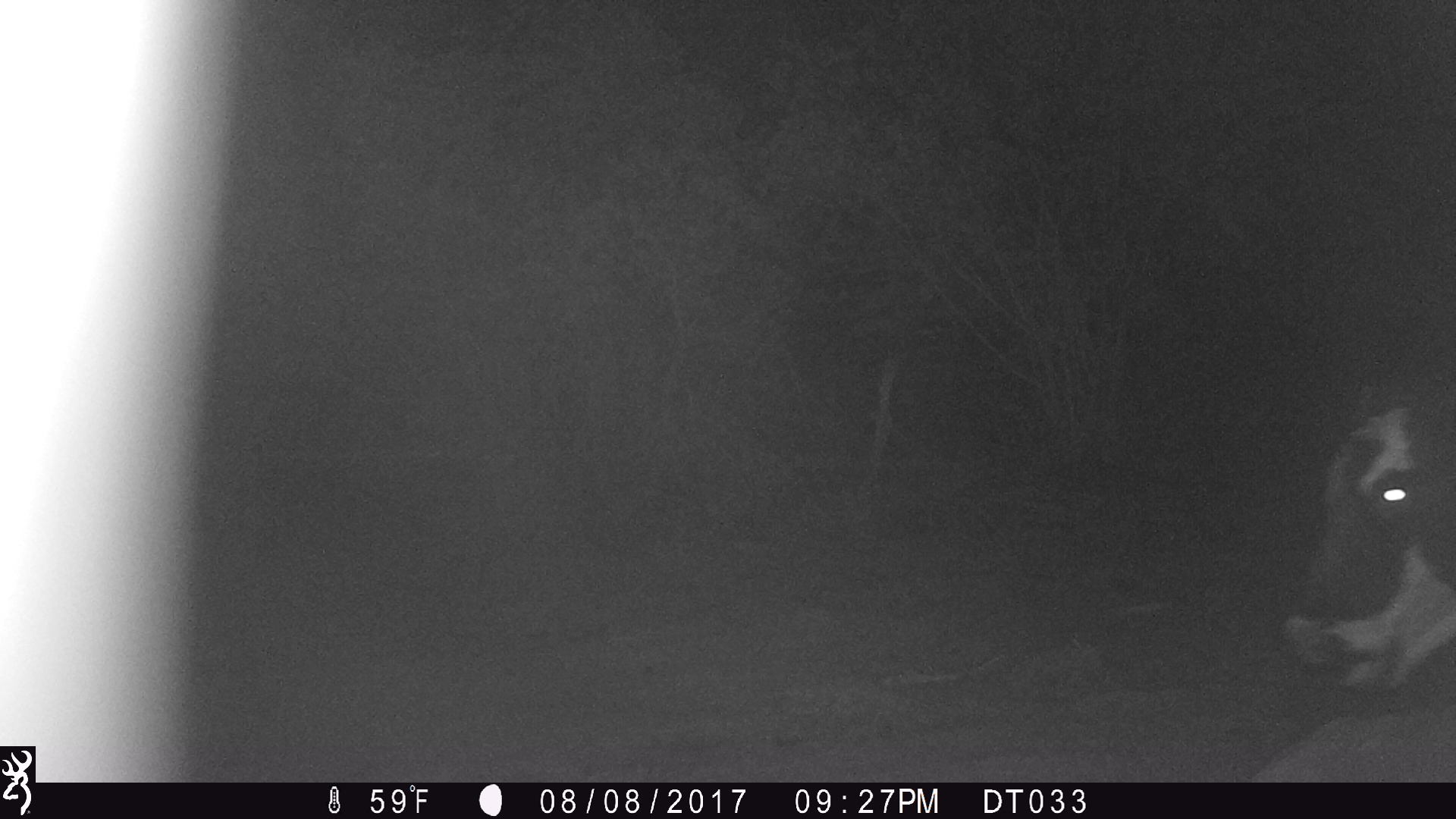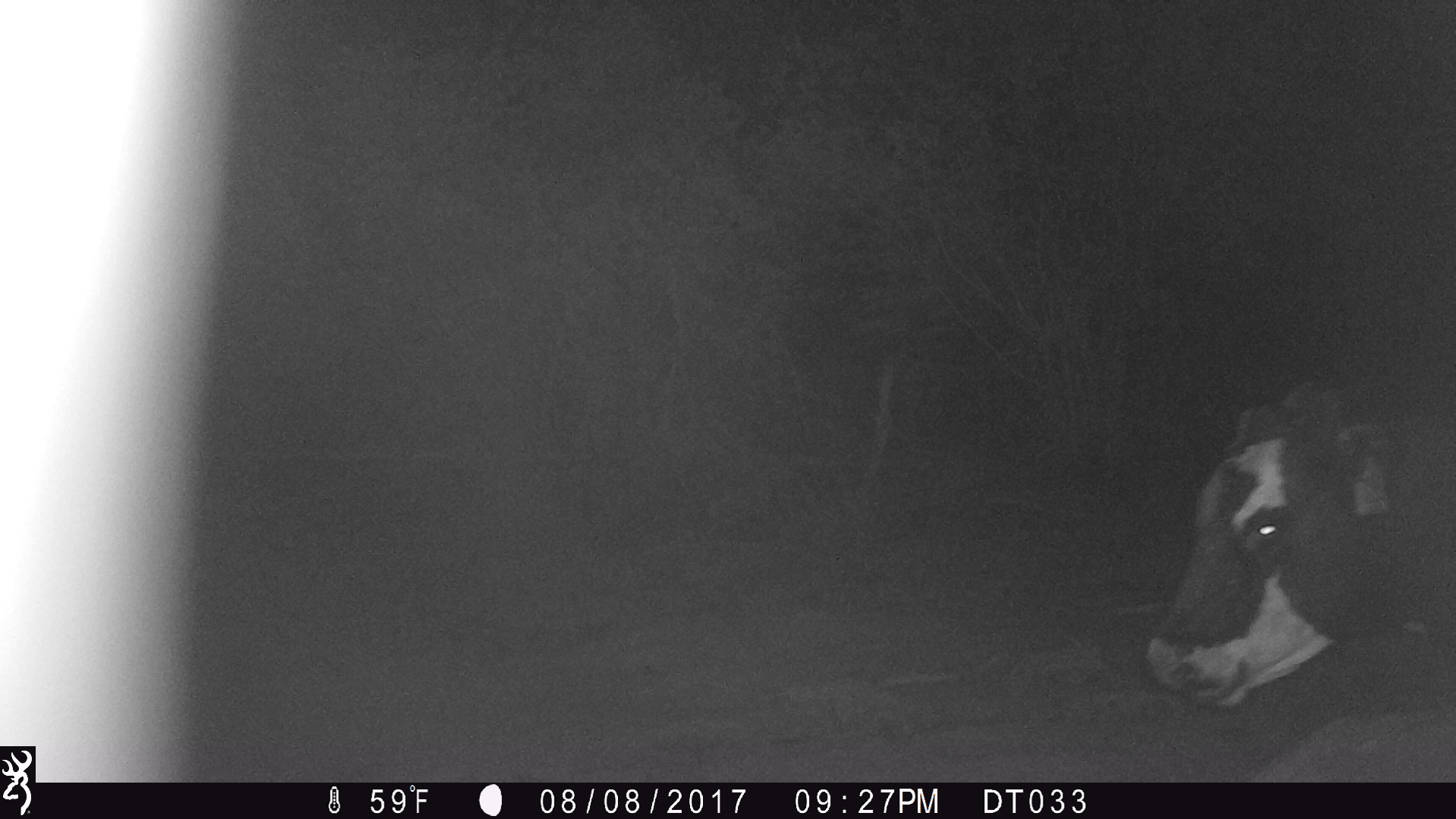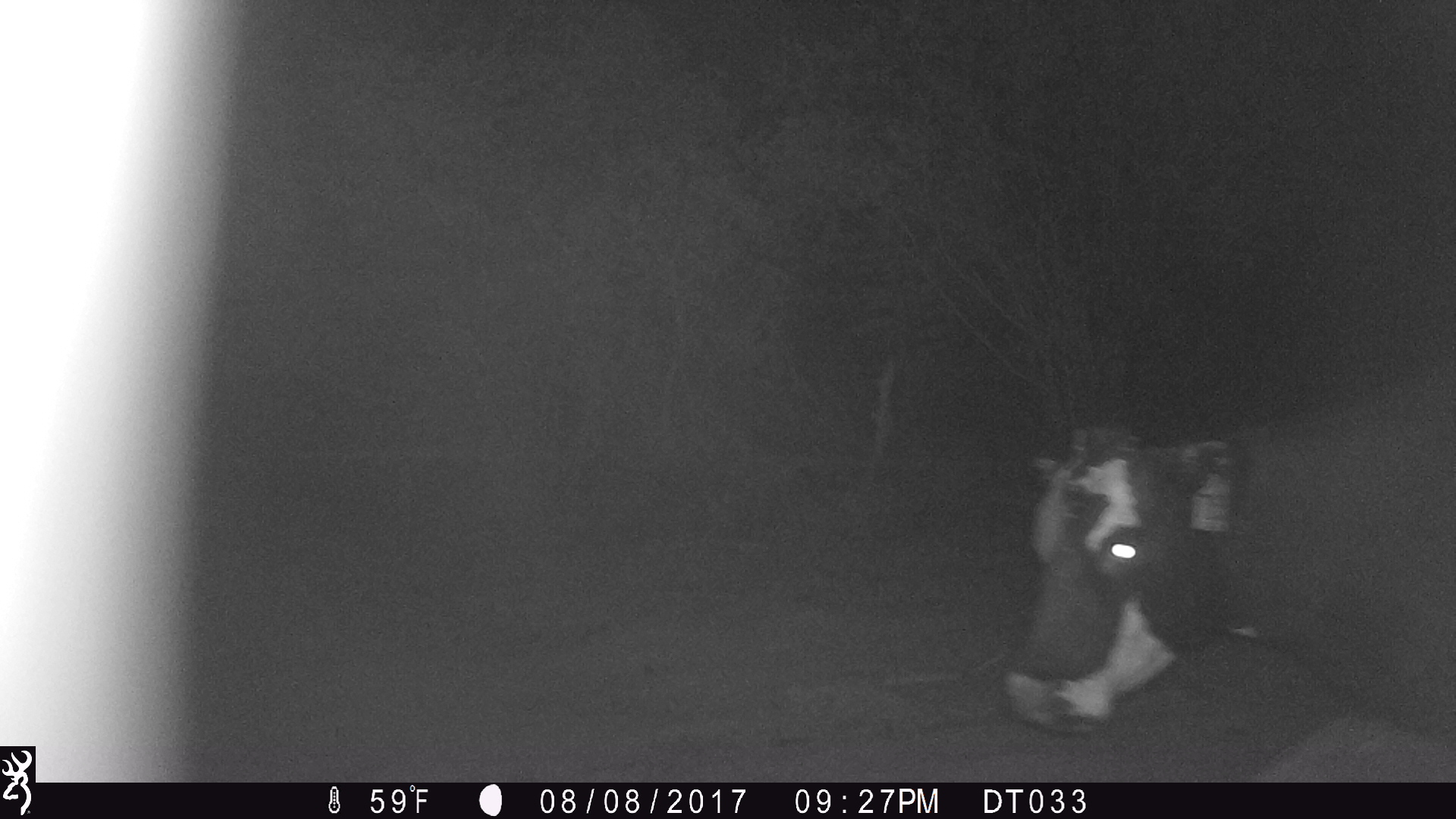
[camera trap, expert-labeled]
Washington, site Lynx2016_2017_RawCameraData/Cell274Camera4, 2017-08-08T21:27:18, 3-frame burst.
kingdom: Animalia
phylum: Chordata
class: Mammalia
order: Artiodactyla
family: Bovidae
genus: Bos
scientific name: Bos taurus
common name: domestic cattle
Domestic cattle (Bos taurus). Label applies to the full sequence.